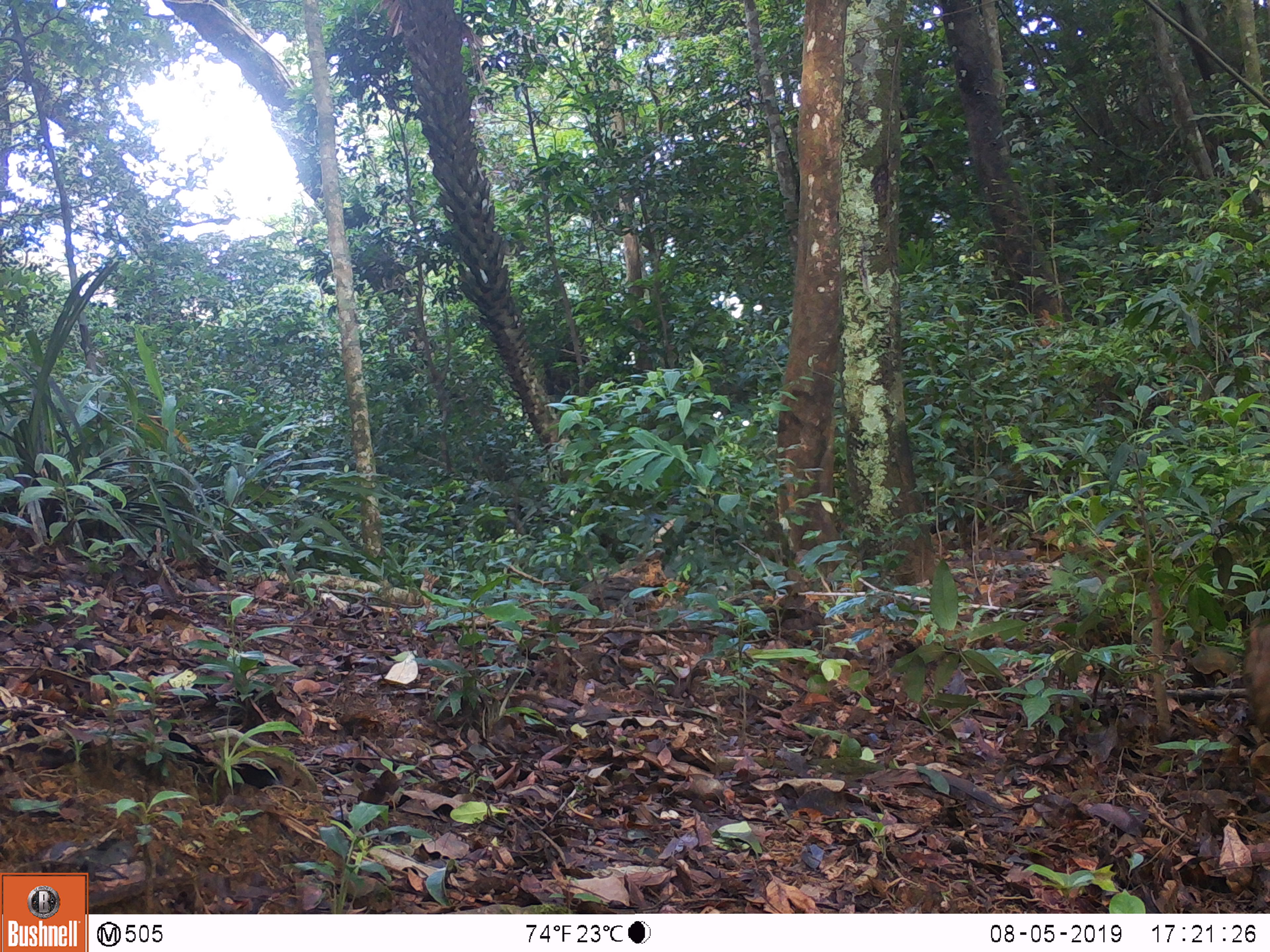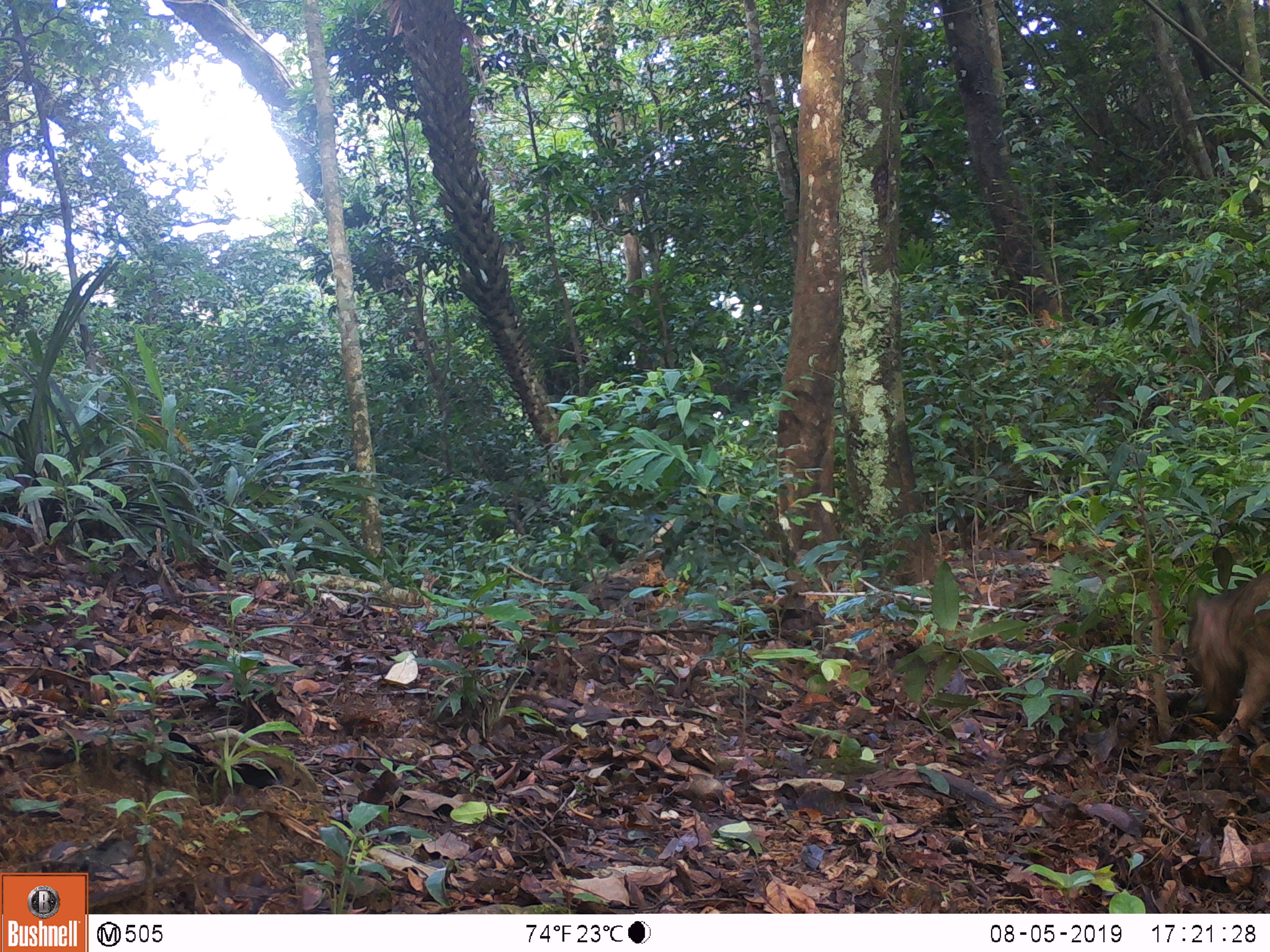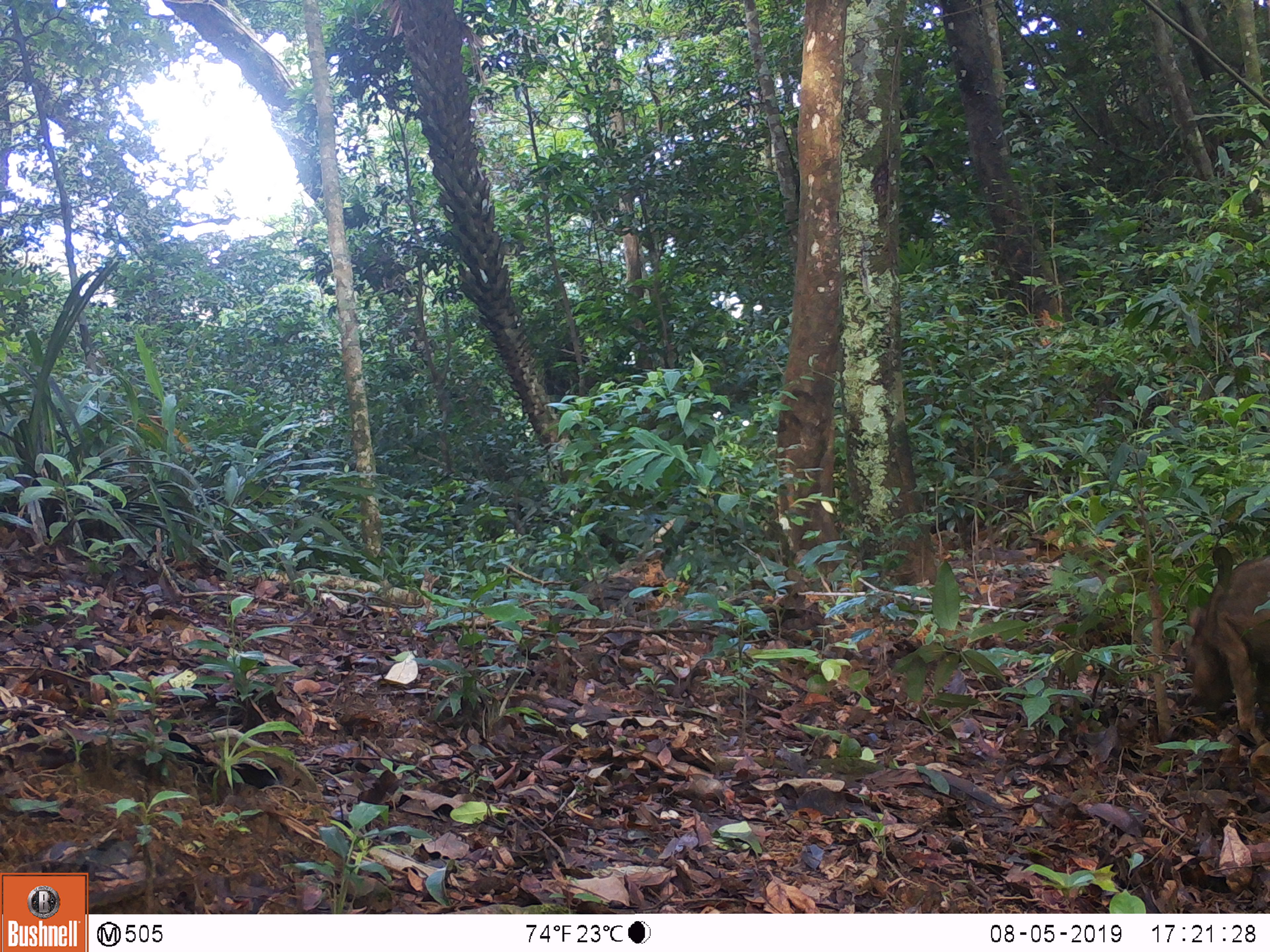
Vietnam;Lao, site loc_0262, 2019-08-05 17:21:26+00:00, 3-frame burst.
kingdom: Animalia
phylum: Chordata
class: Mammalia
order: Artiodactyla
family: Suidae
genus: Sus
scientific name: Sus scrofa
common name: eurasian wild pig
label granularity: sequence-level